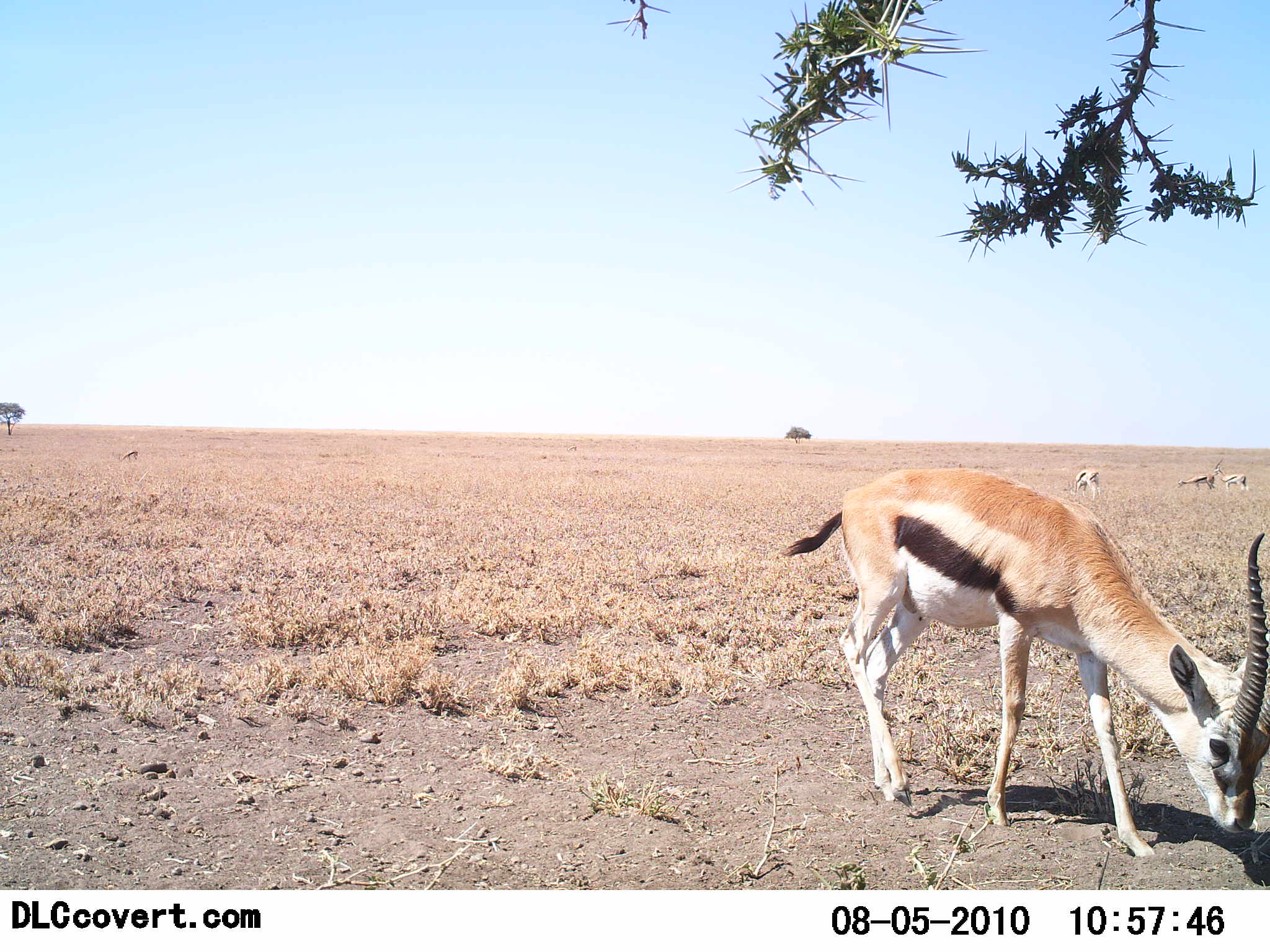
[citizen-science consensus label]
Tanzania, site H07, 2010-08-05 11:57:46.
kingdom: Animalia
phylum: Chordata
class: Mammalia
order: Artiodactyla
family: Bovidae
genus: Eudorcas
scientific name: Eudorcas thomsonii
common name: thomson's gazelle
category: gazellethomsons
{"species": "gazellethomsons (thomson's gazelle) (Eudorcas thomsonii)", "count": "4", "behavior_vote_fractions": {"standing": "45%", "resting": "9%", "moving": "0%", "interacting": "0%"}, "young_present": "0%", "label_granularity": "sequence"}